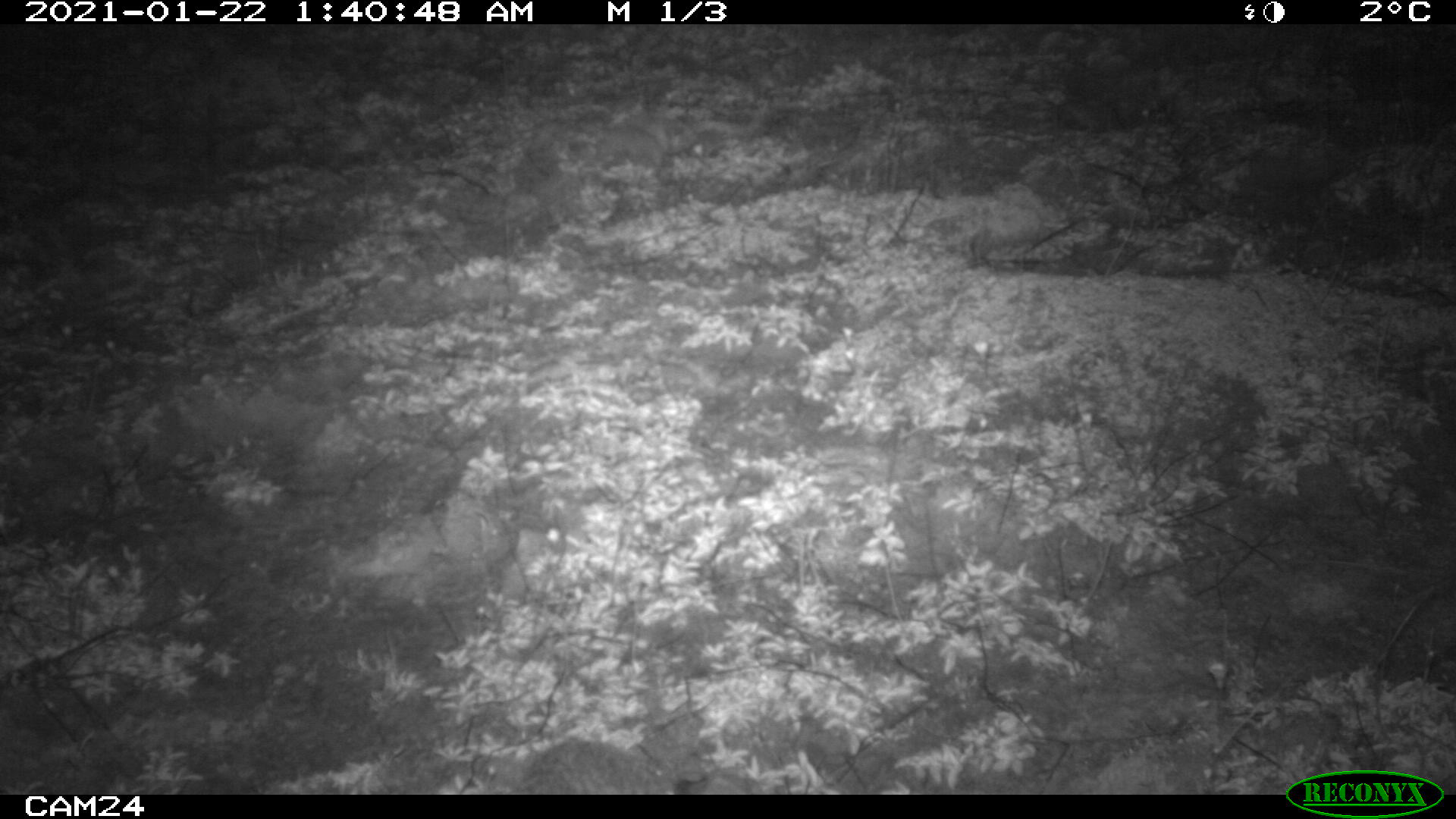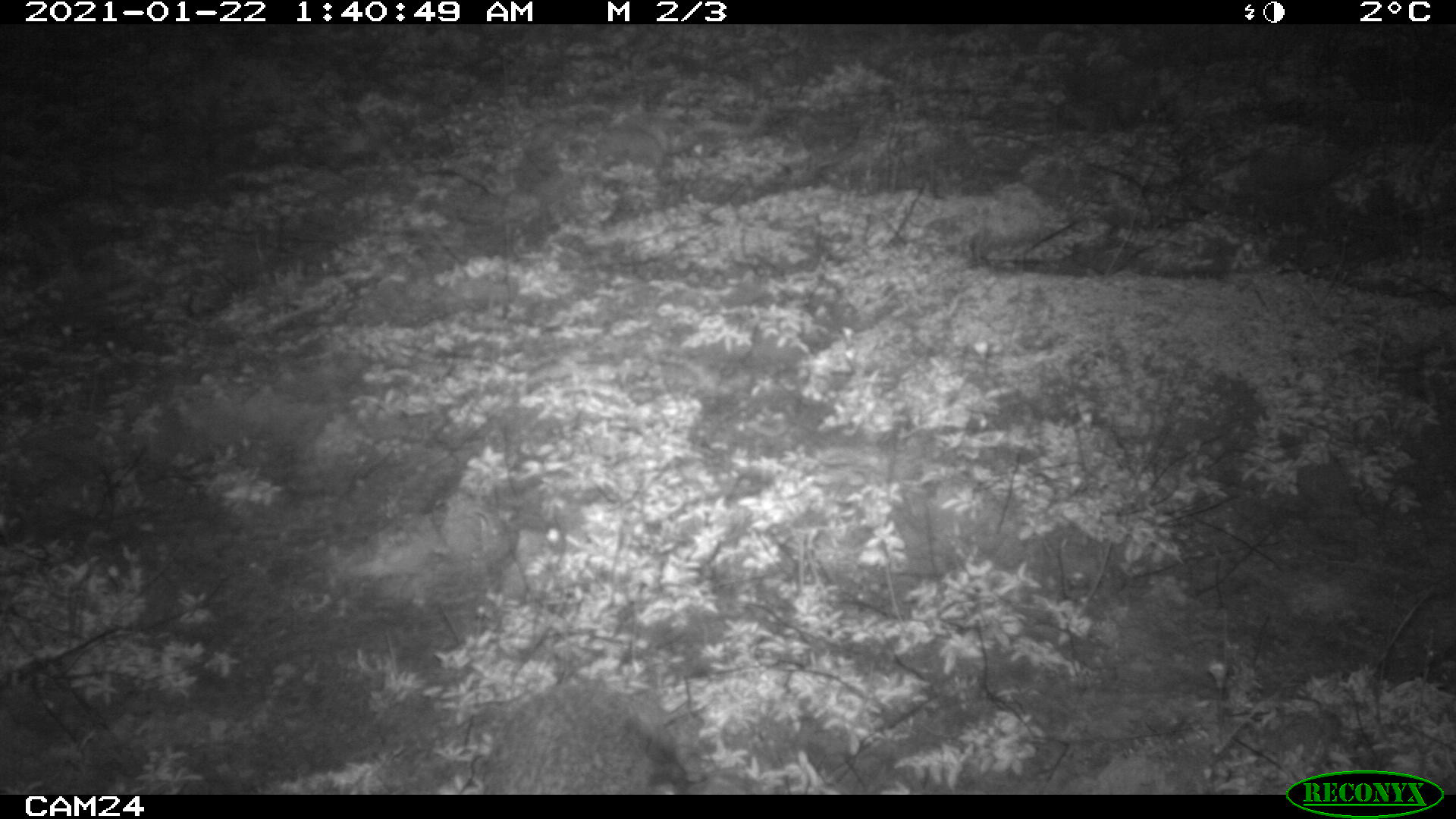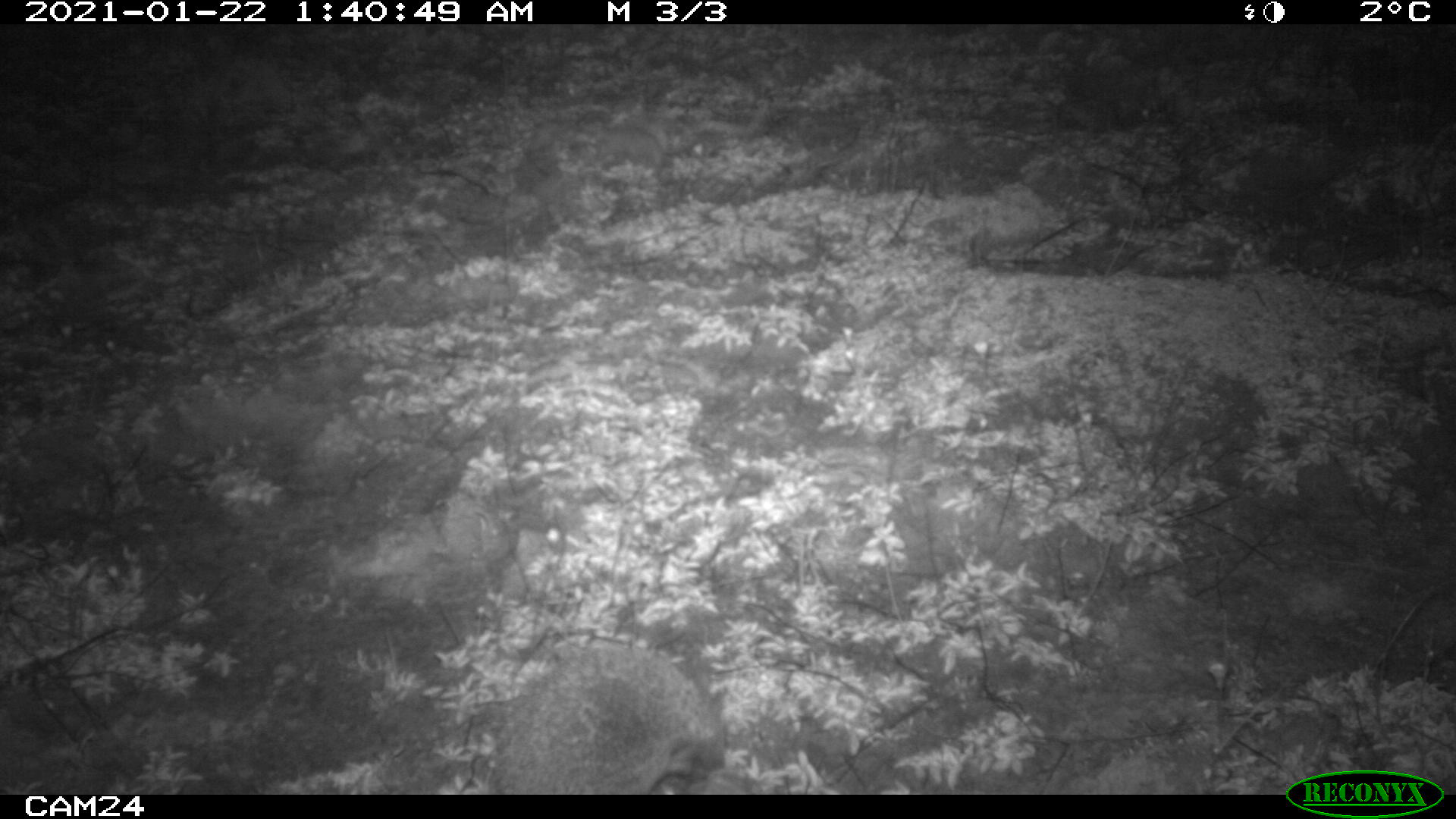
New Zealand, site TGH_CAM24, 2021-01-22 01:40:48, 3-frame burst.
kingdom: Animalia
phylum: Chordata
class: Mammalia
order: Eulipotyphla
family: Erinaceidae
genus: Erinaceus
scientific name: Erinaceus europaeus europaeus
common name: european hedgehog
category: hedgehog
Hedgehog (european hedgehog) (Erinaceus europaeus europaeus).